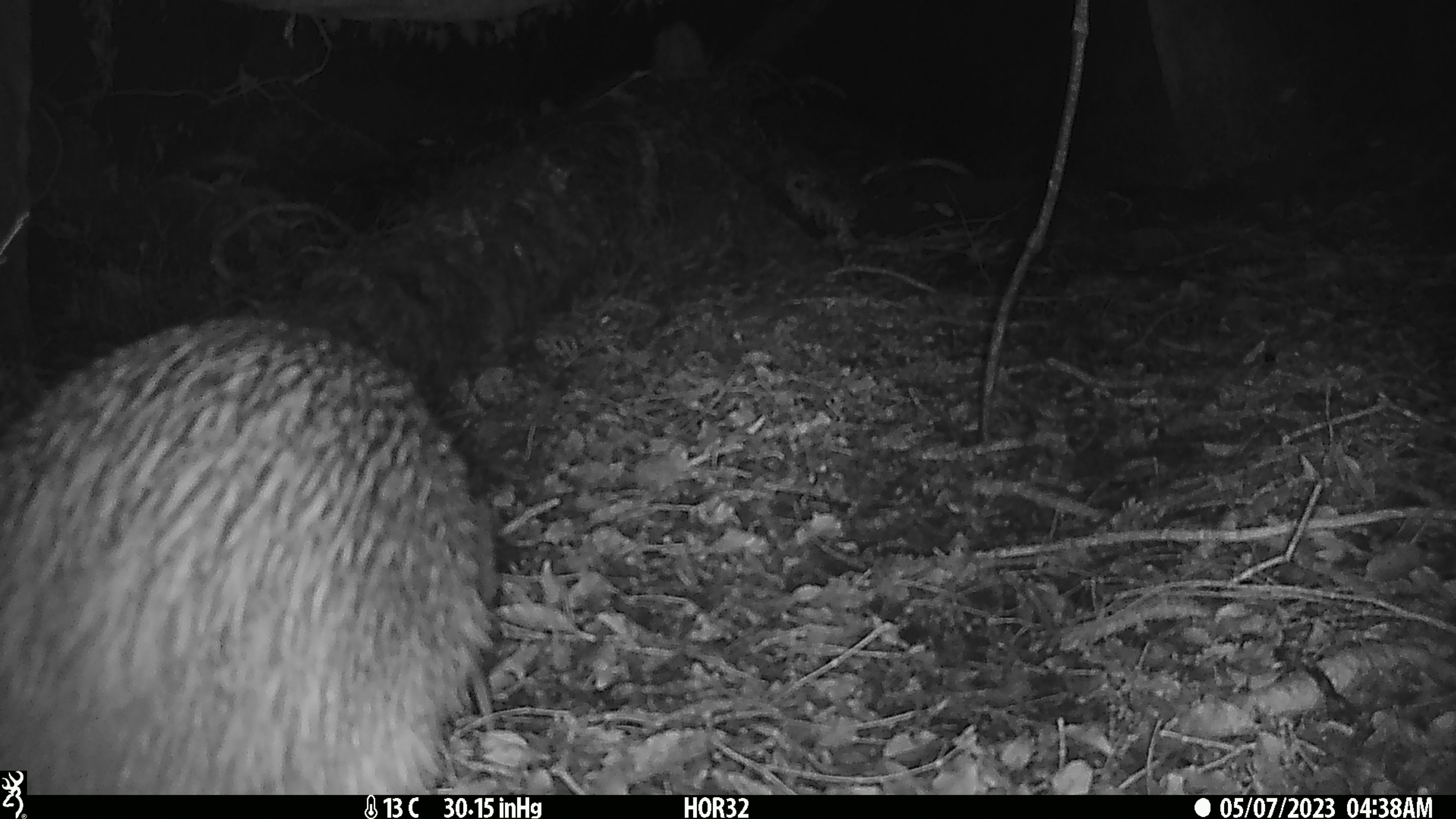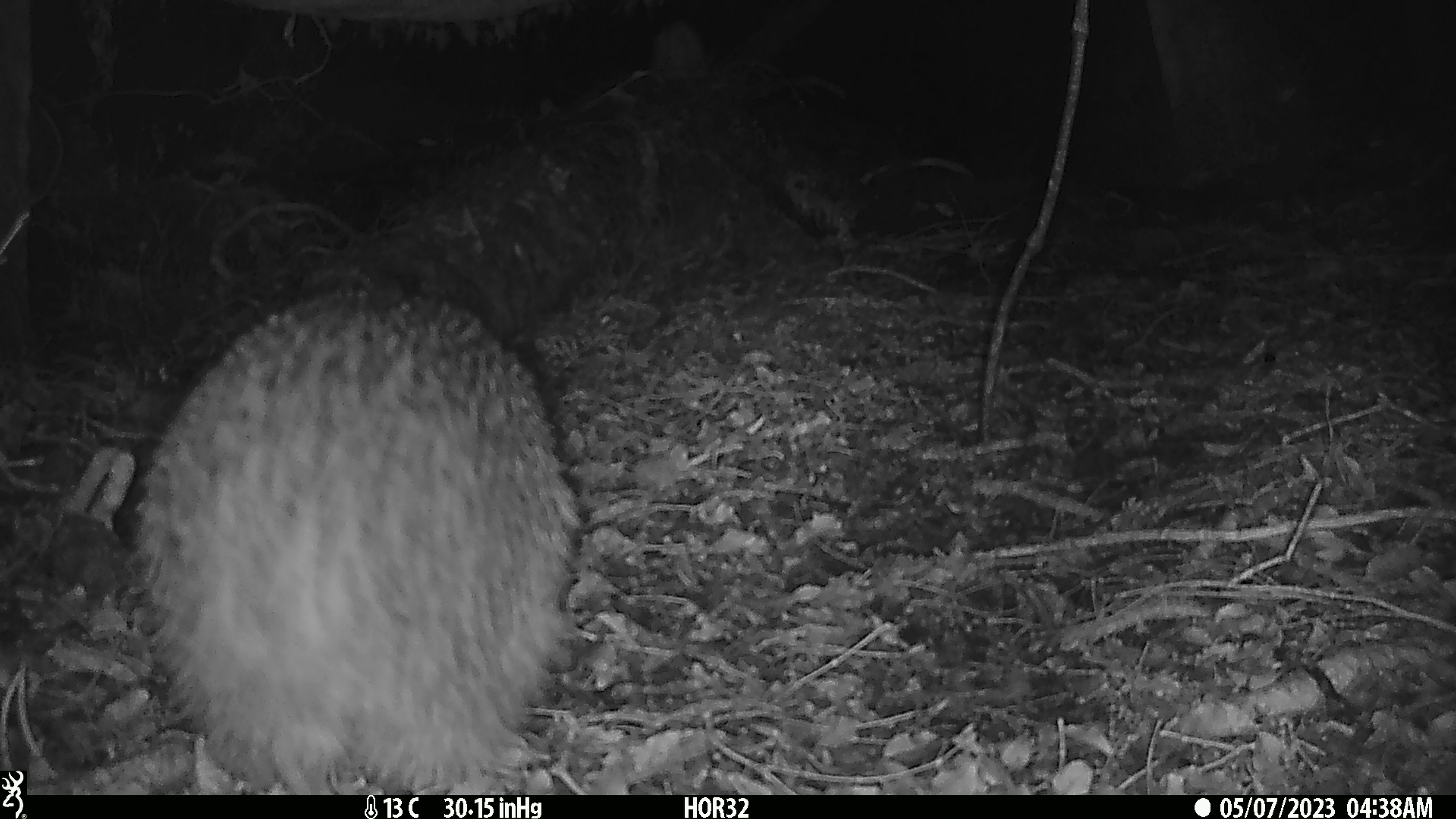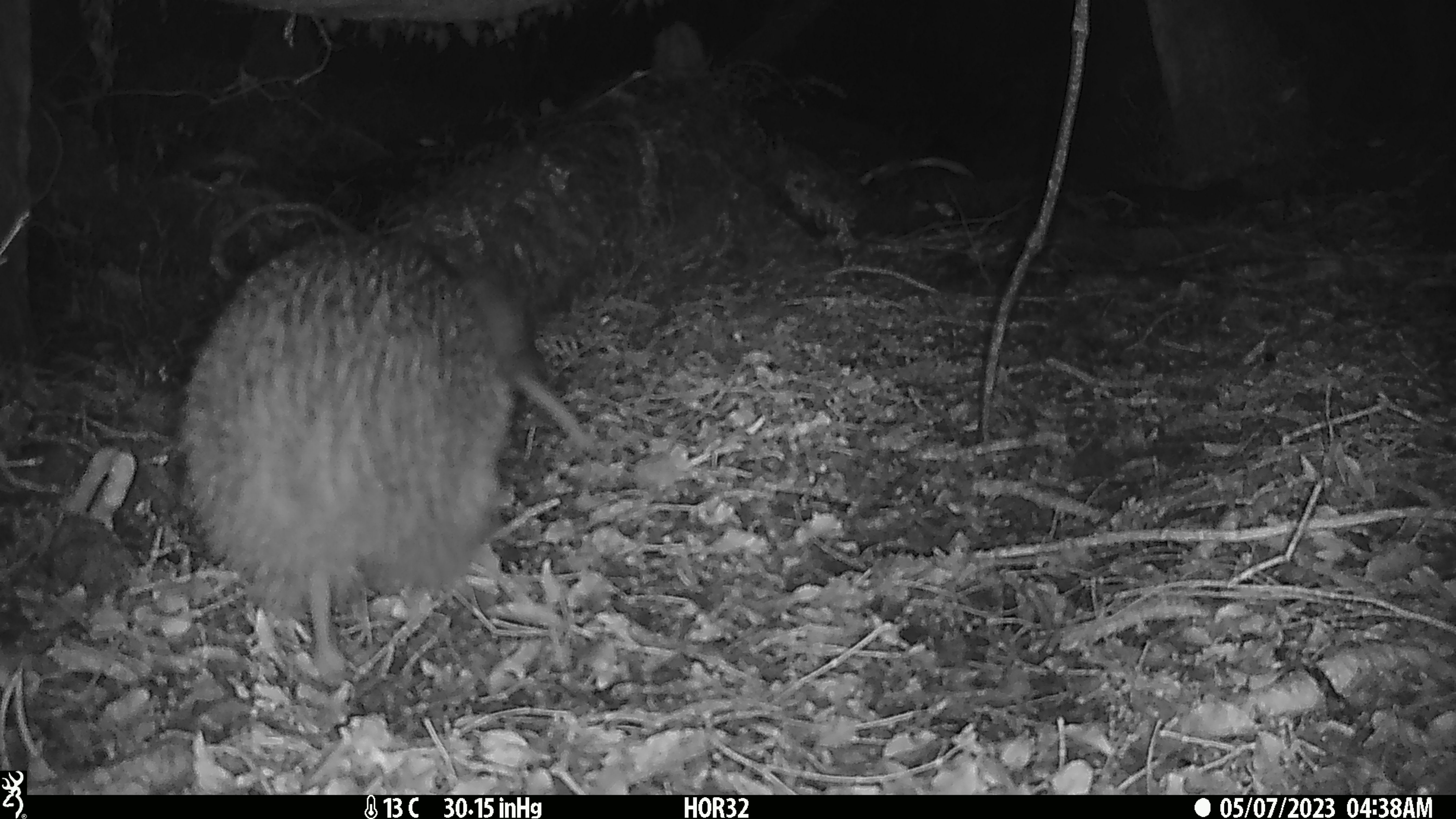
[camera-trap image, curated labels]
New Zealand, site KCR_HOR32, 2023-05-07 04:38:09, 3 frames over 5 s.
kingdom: Animalia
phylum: Chordata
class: Aves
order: Apterygiformes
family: Apterygidae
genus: Apteryx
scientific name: Apteryx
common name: kiwi